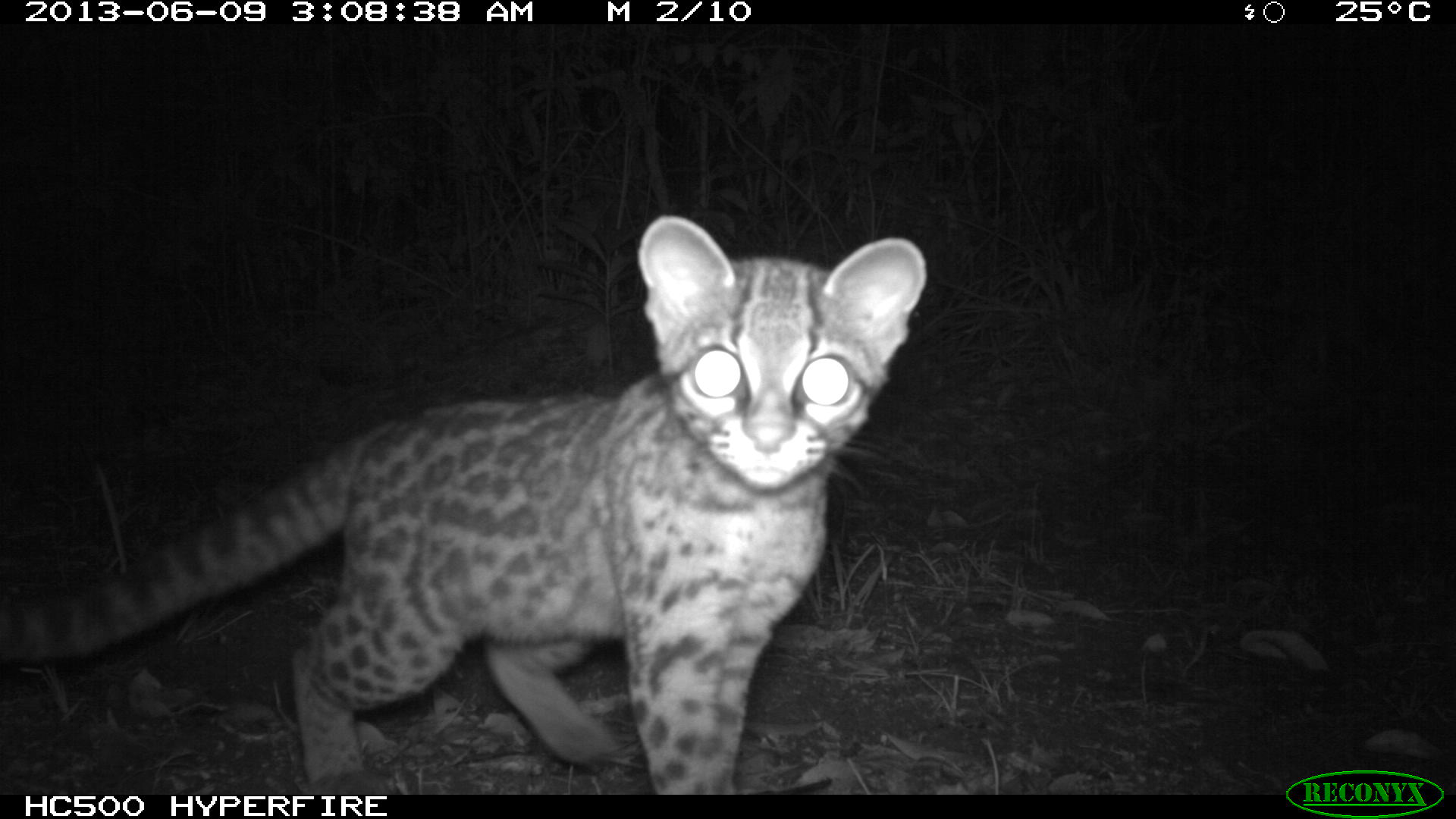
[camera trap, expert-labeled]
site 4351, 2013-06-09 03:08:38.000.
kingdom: Animalia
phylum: Chordata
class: Mammalia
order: Carnivora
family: Felidae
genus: Leopardus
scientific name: Leopardus wiedii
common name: margay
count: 1